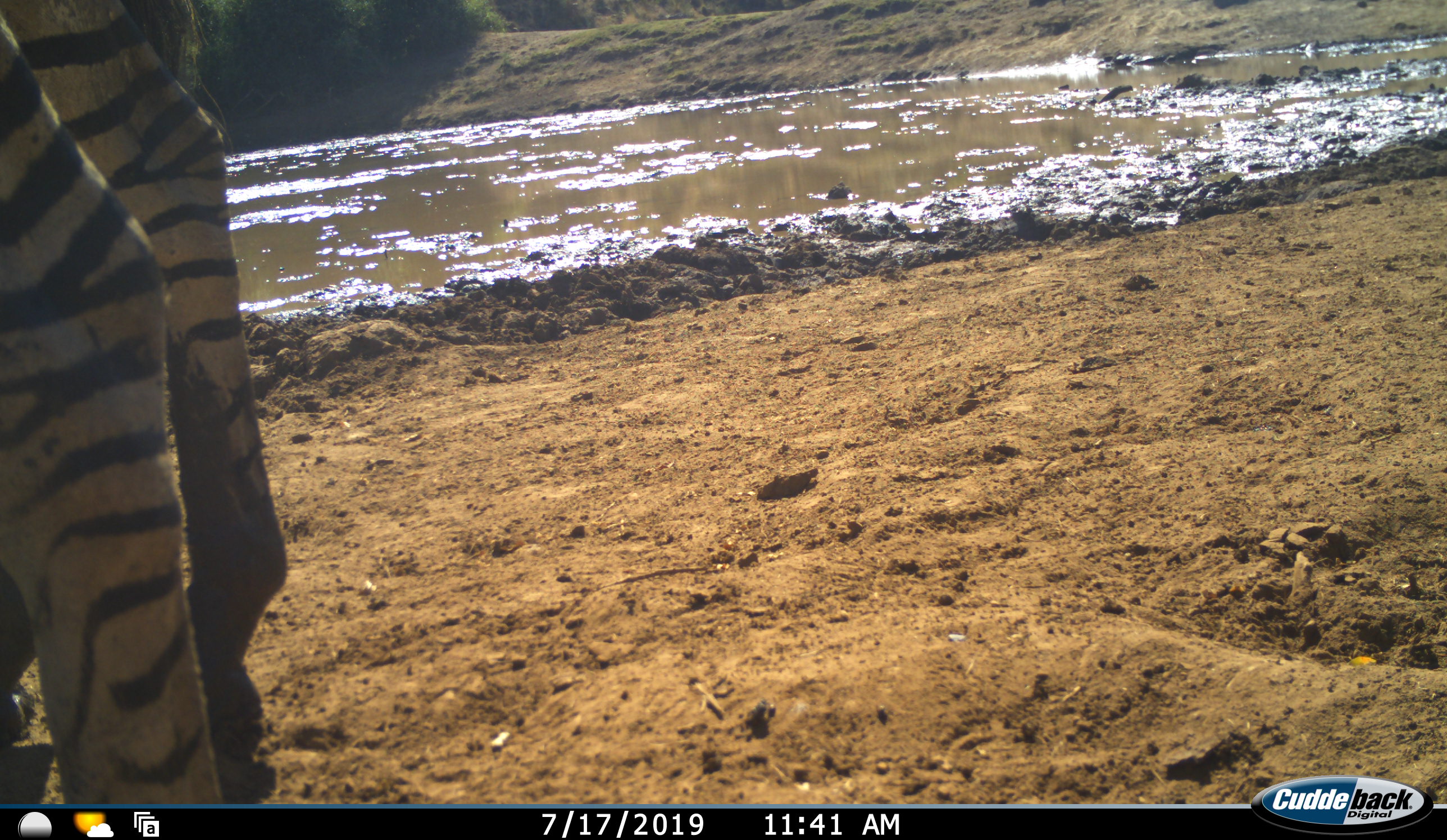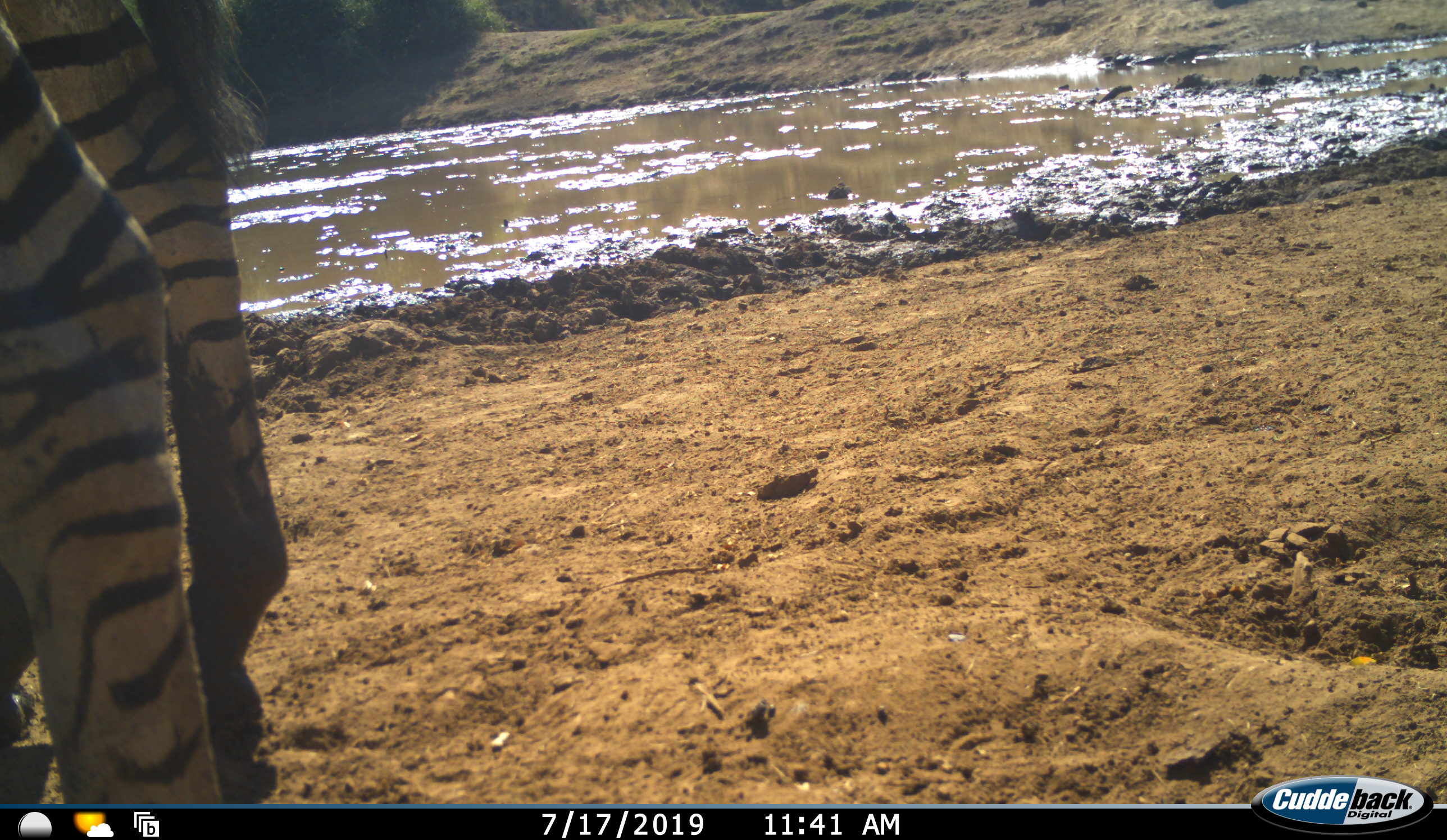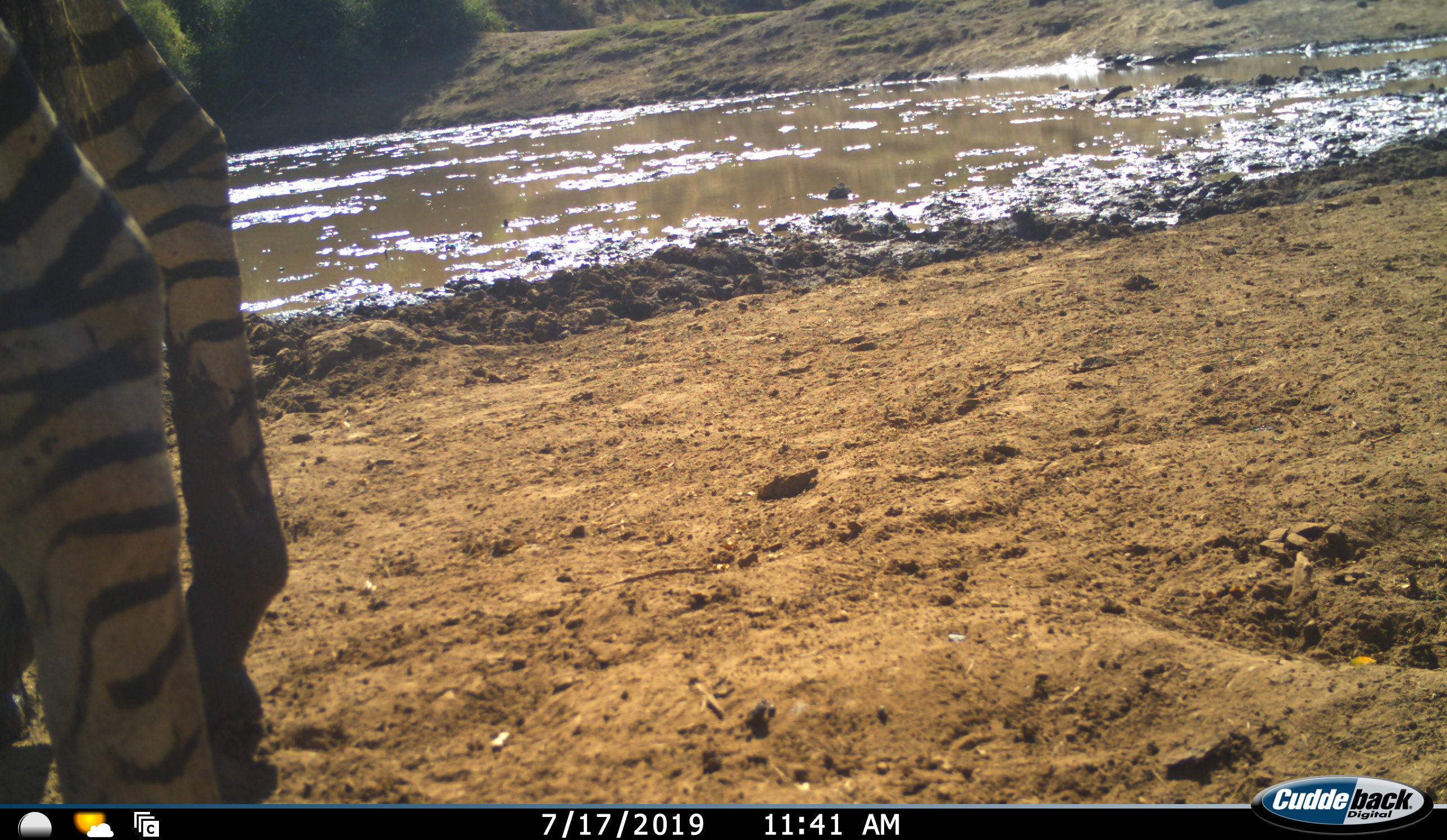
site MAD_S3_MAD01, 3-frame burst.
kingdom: Animalia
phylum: Chordata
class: Mammalia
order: Perissodactyla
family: Equidae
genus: Equus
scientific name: Equus quagga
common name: plains zebra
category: zebraplains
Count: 1.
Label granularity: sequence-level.